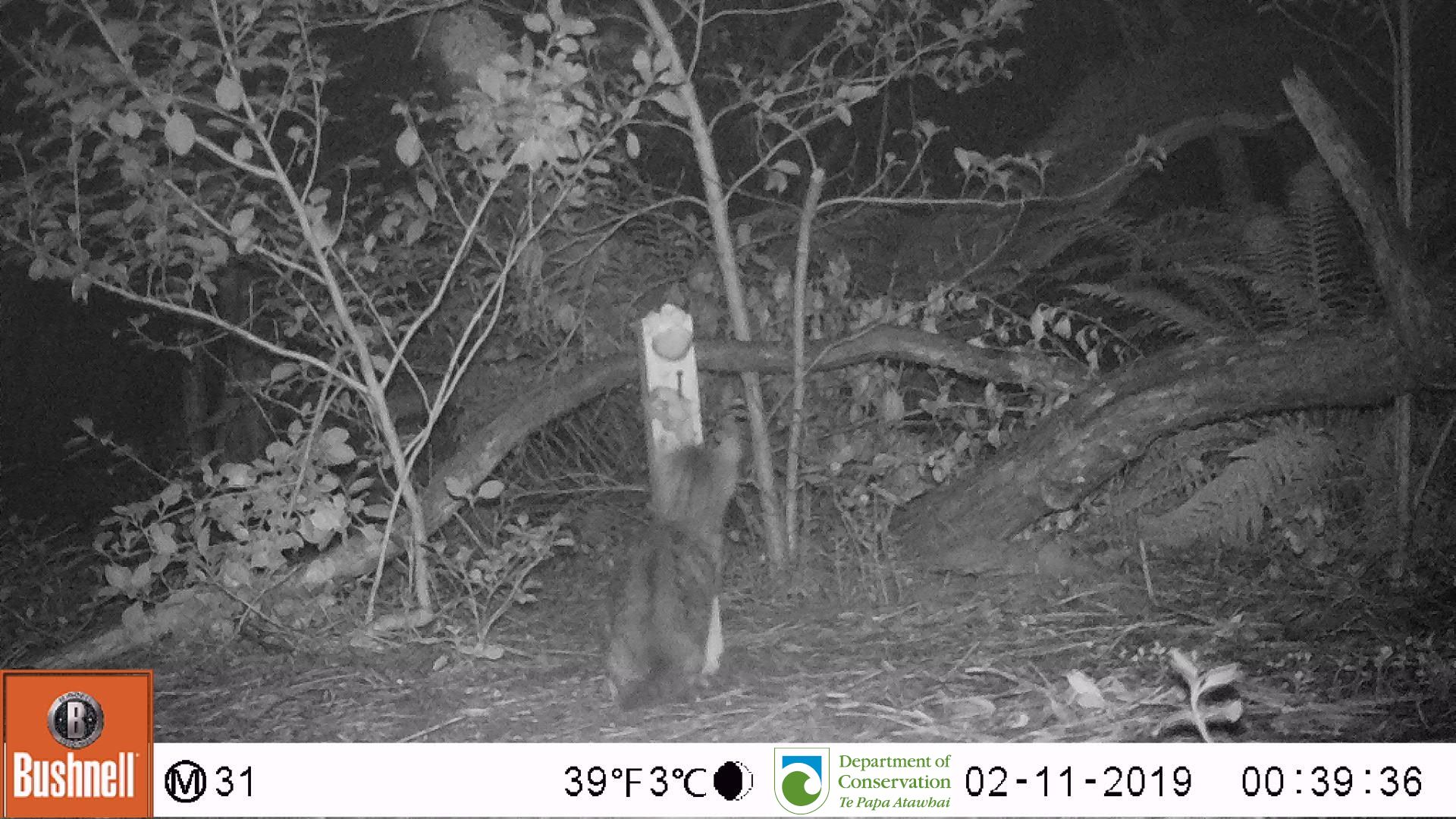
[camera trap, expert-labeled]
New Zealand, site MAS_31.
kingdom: Animalia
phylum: Chordata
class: Mammalia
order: Carnivora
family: Felidae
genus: Felis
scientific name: Felis catus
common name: domestic cat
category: cat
Cat (domestic cat) (Felis catus).